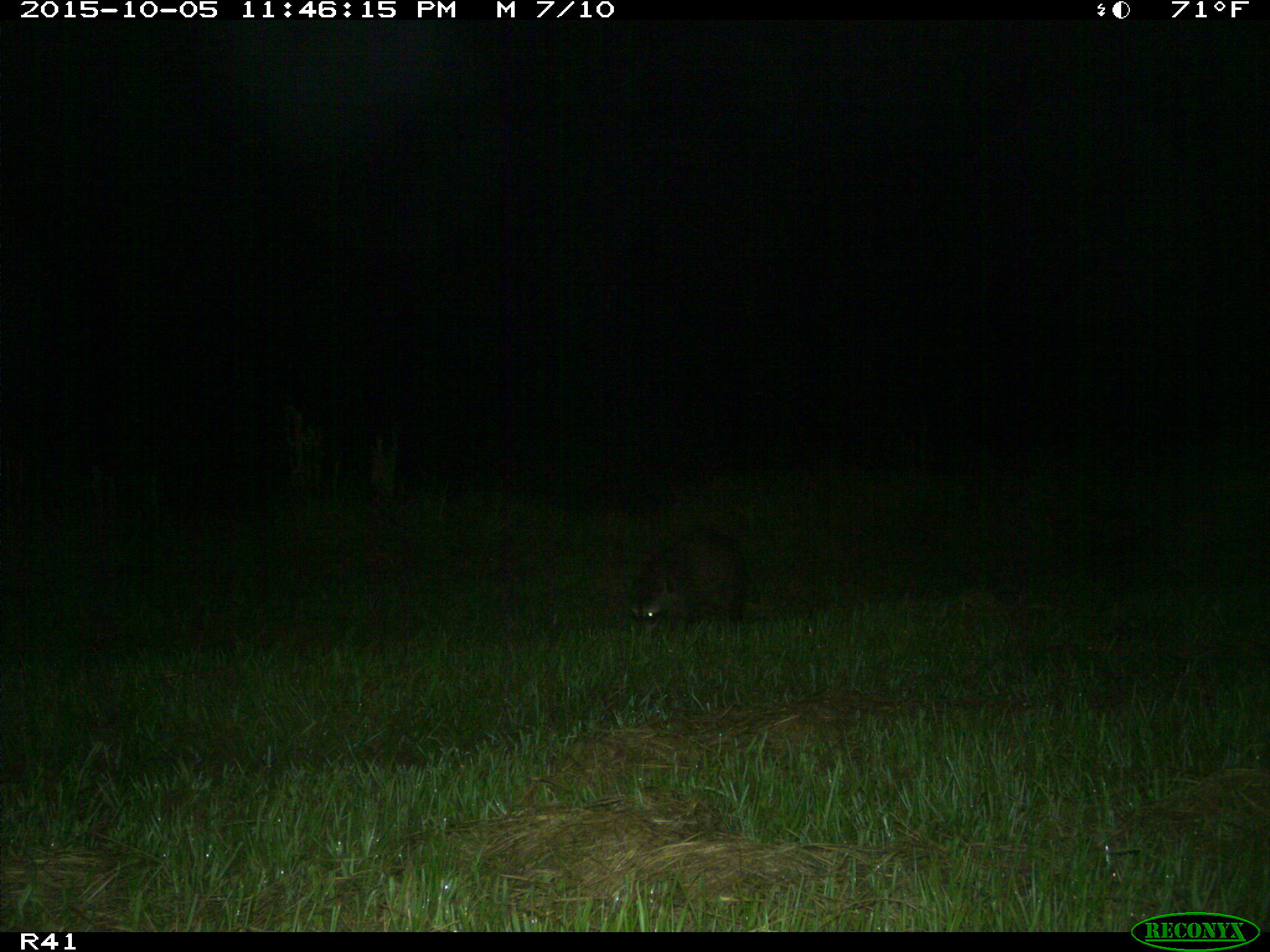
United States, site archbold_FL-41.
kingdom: Animalia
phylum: Chordata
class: Mammalia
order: Carnivora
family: Procyonidae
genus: Procyon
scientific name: Procyon lotor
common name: common raccoon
Procyon lotor (common raccoon).